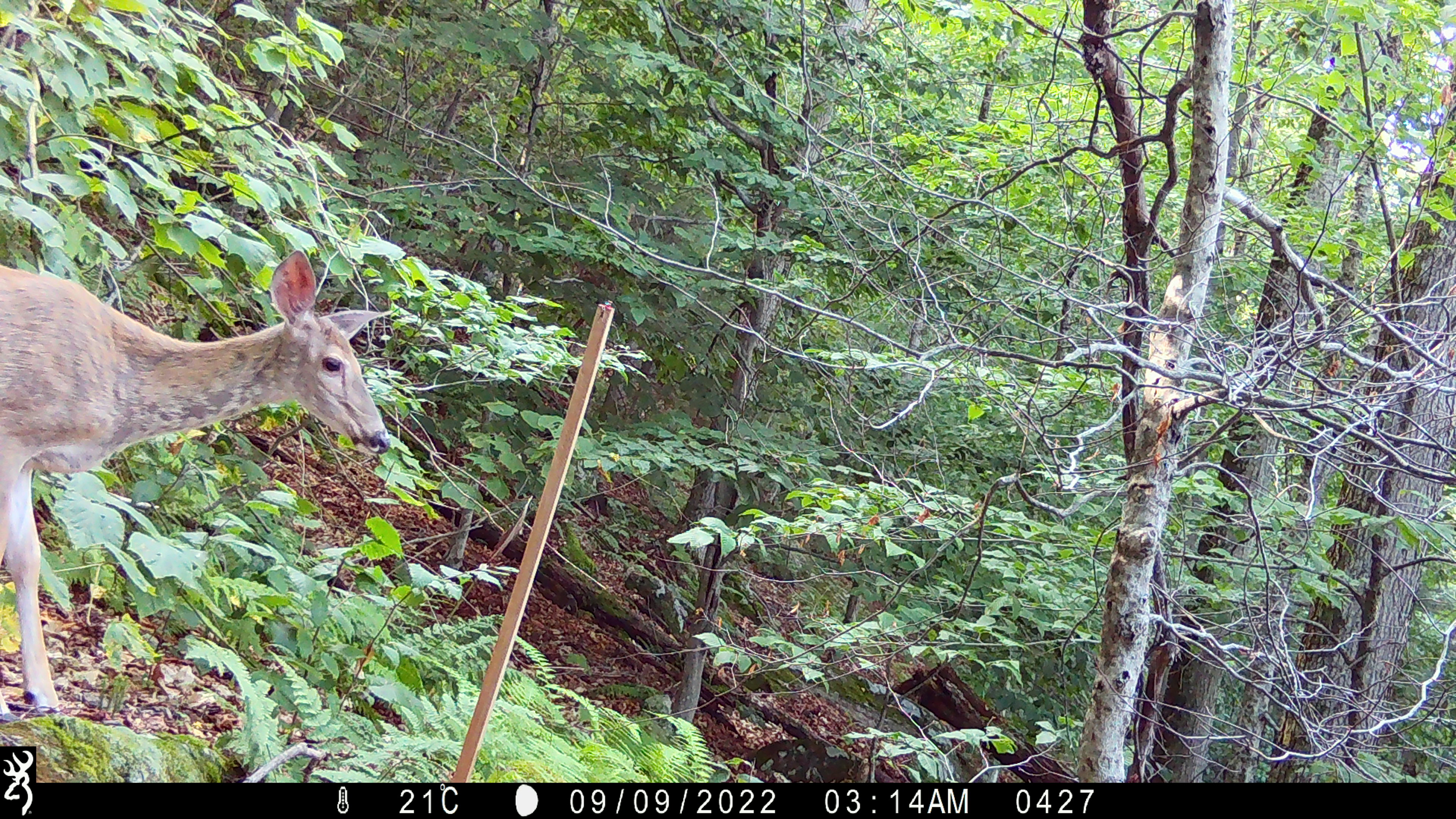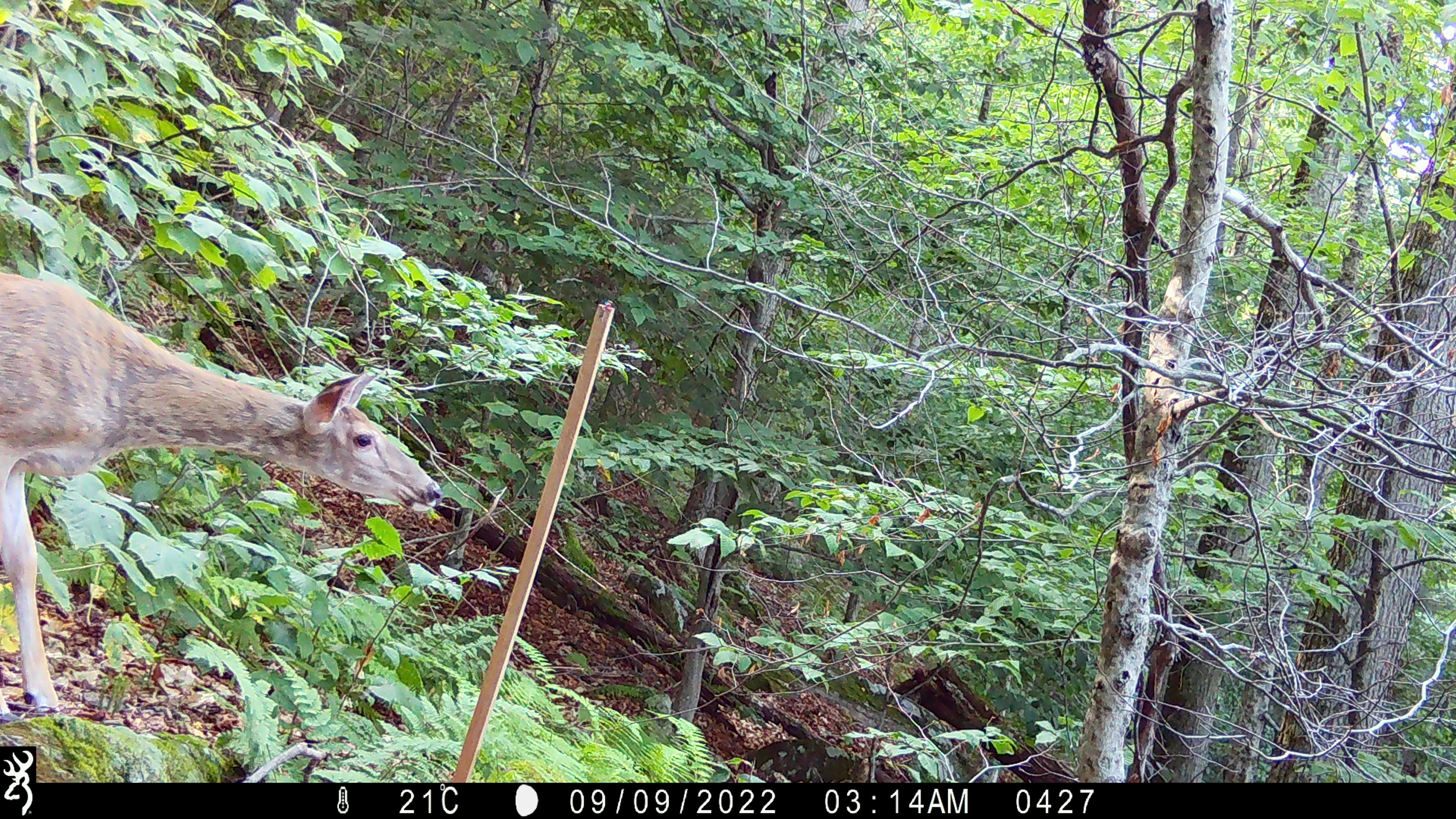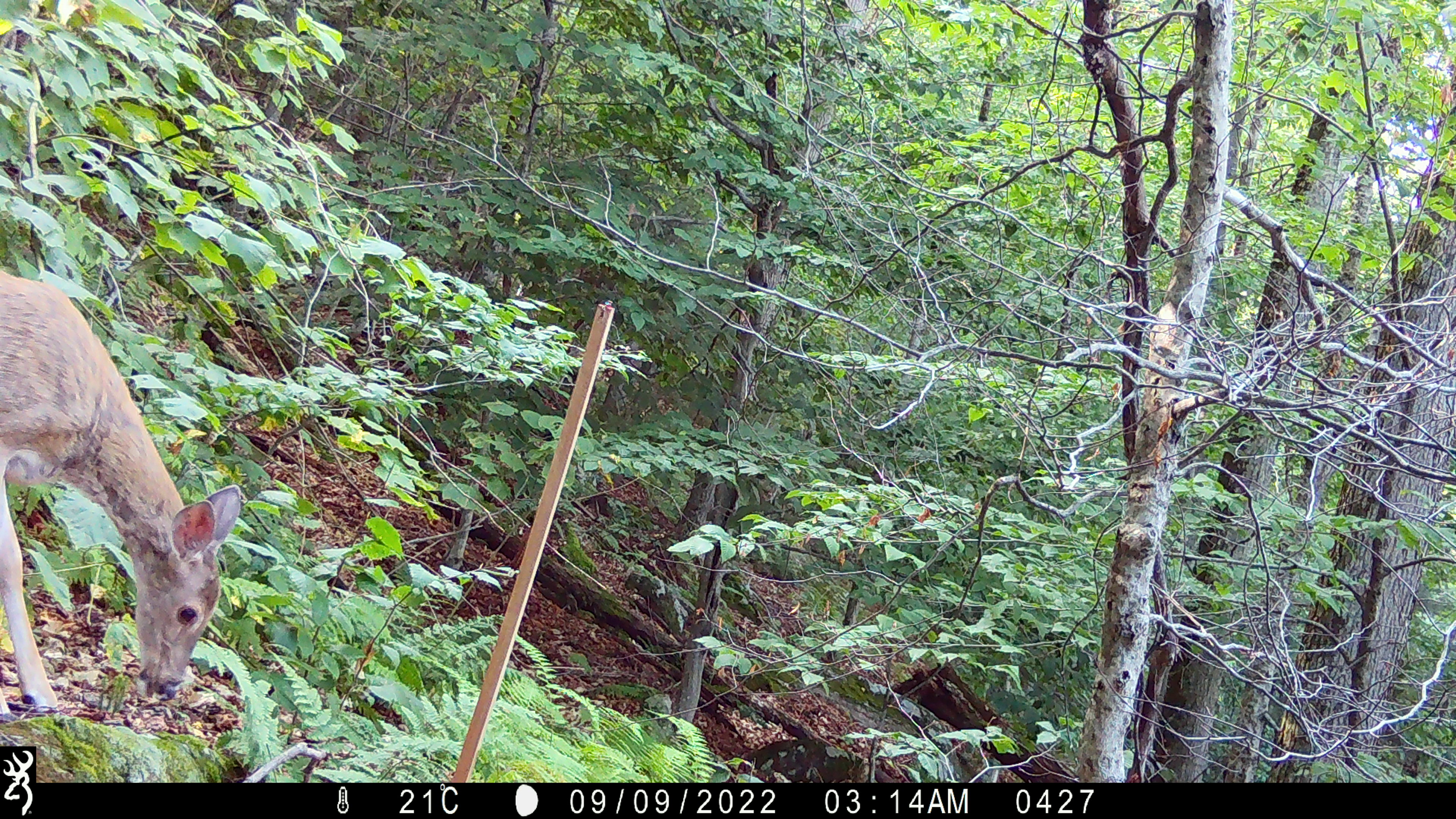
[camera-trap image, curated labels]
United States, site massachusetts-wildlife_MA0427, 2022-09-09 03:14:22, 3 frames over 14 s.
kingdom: Animalia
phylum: Chordata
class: Mammalia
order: Artiodactyla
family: Cervidae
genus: Odocoileus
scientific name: Odocoileus virginianus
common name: white-tailed deer